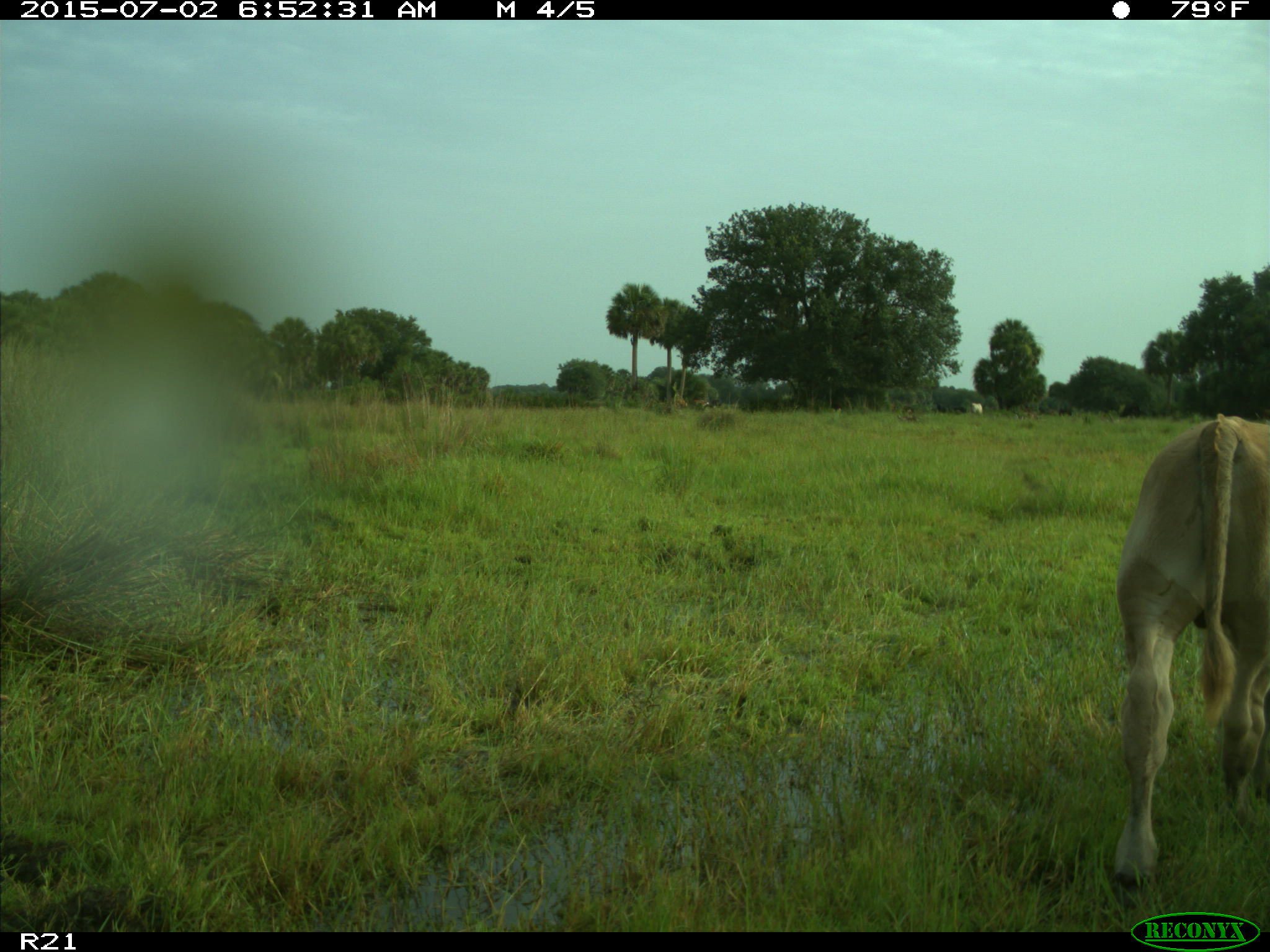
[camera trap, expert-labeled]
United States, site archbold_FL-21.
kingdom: Animalia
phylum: Chordata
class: Mammalia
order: Artiodactyla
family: Bovidae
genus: Bos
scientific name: Bos taurus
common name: domestic cow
Bos taurus (domestic cow).